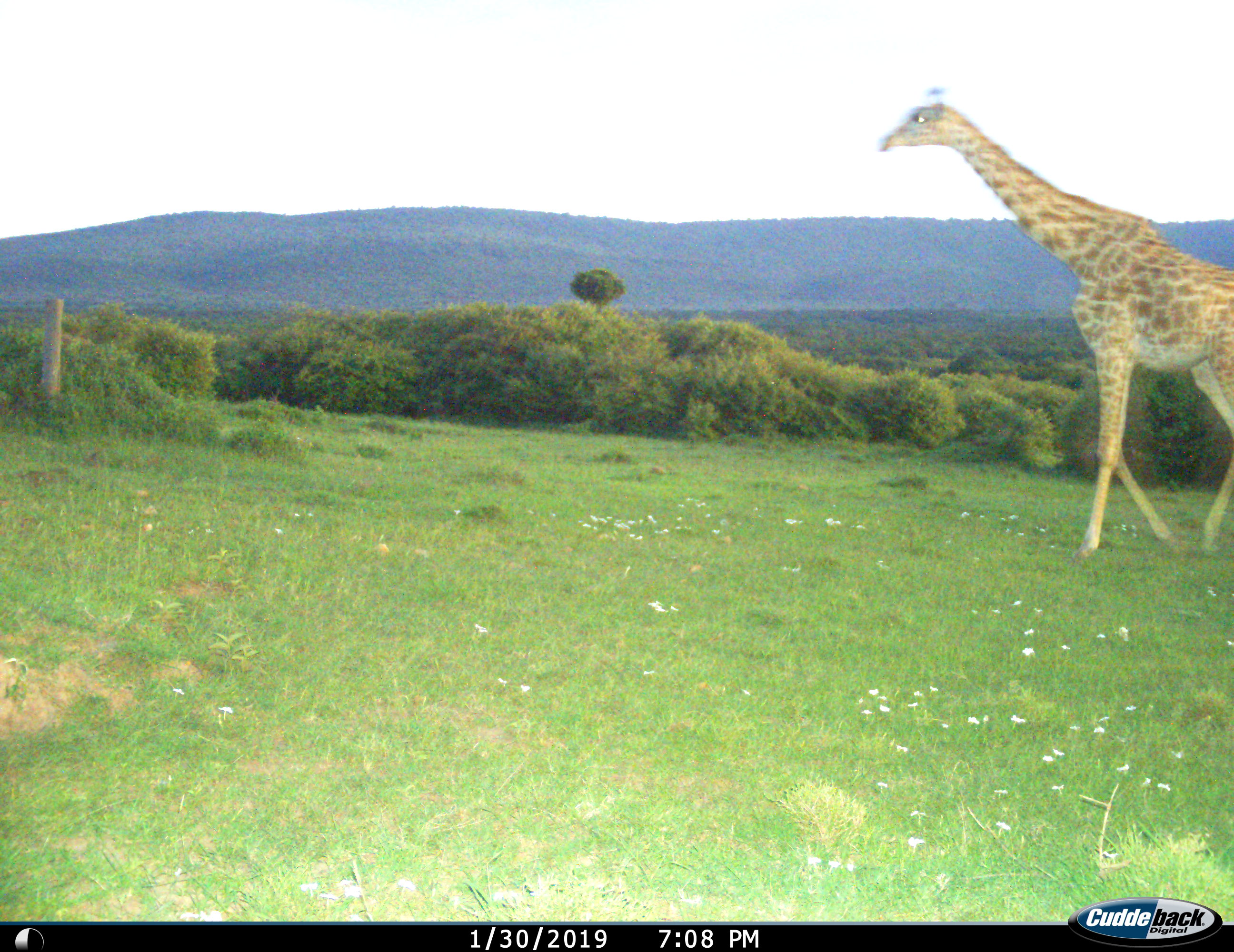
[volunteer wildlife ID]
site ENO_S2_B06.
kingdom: Animalia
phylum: Chordata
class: Mammalia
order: Artiodactyla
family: Giraffidae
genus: Giraffa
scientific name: Giraffa camelopardalis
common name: giraffe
Giraffe (Giraffa camelopardalis), count 1. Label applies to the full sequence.